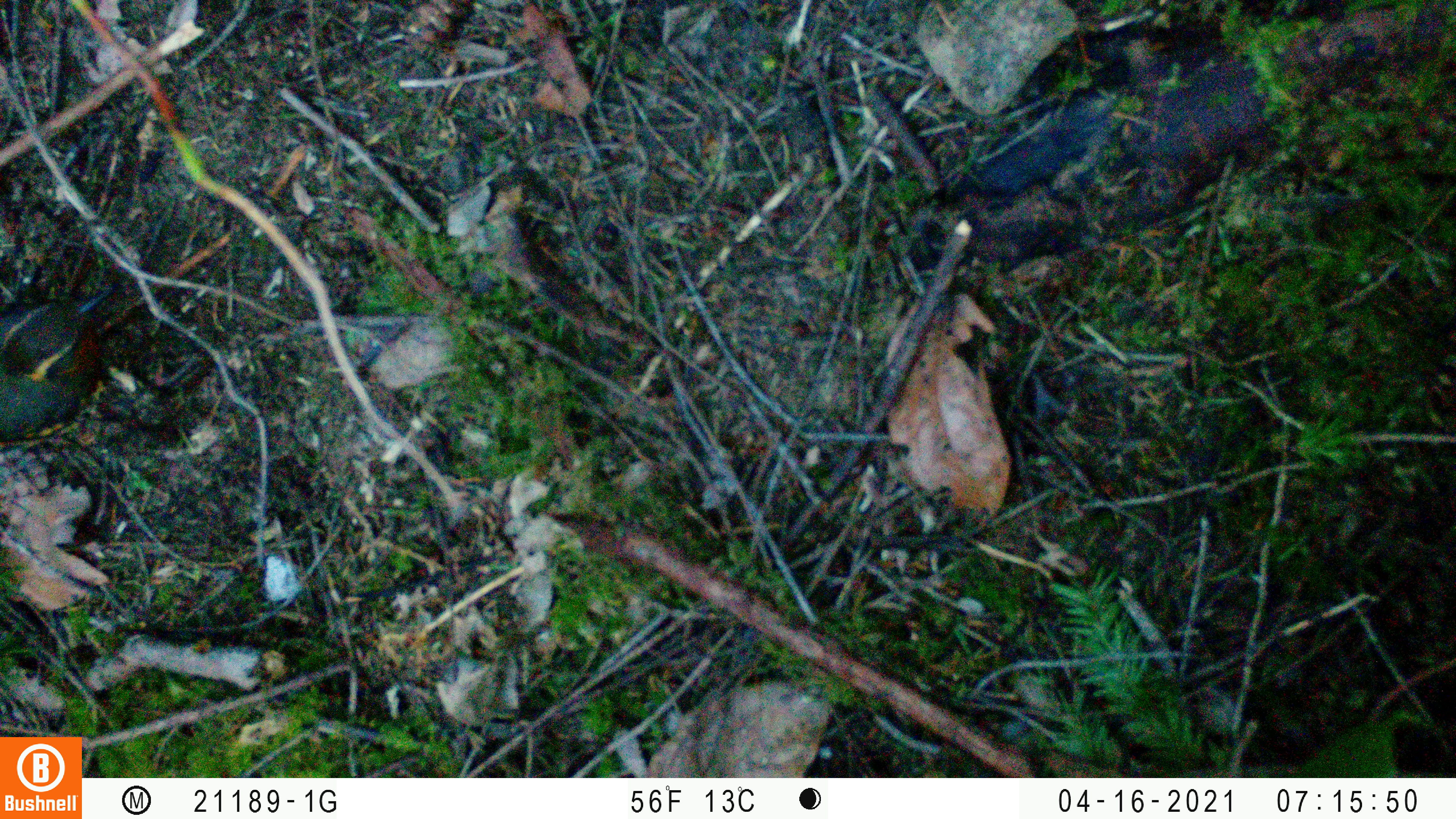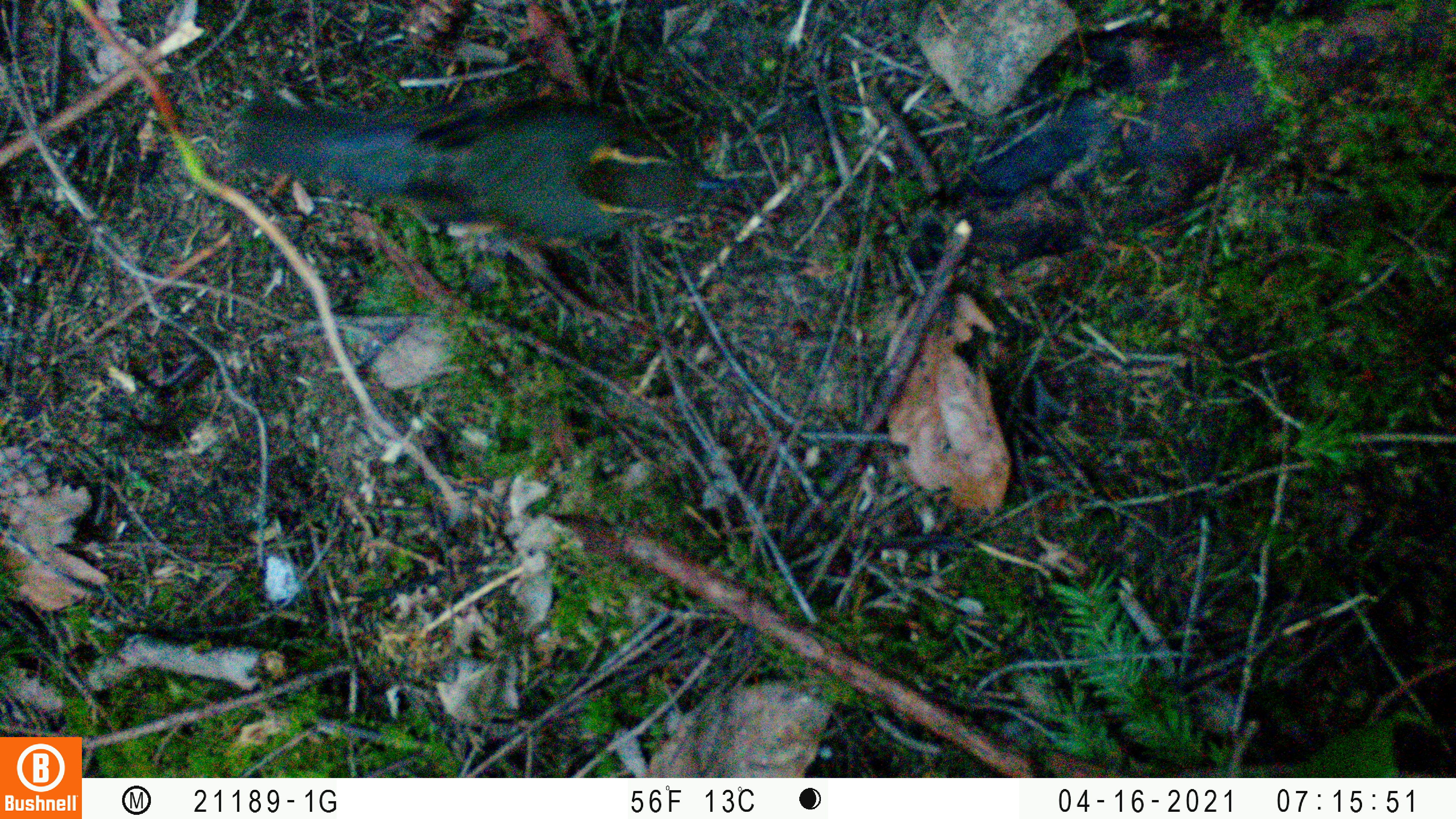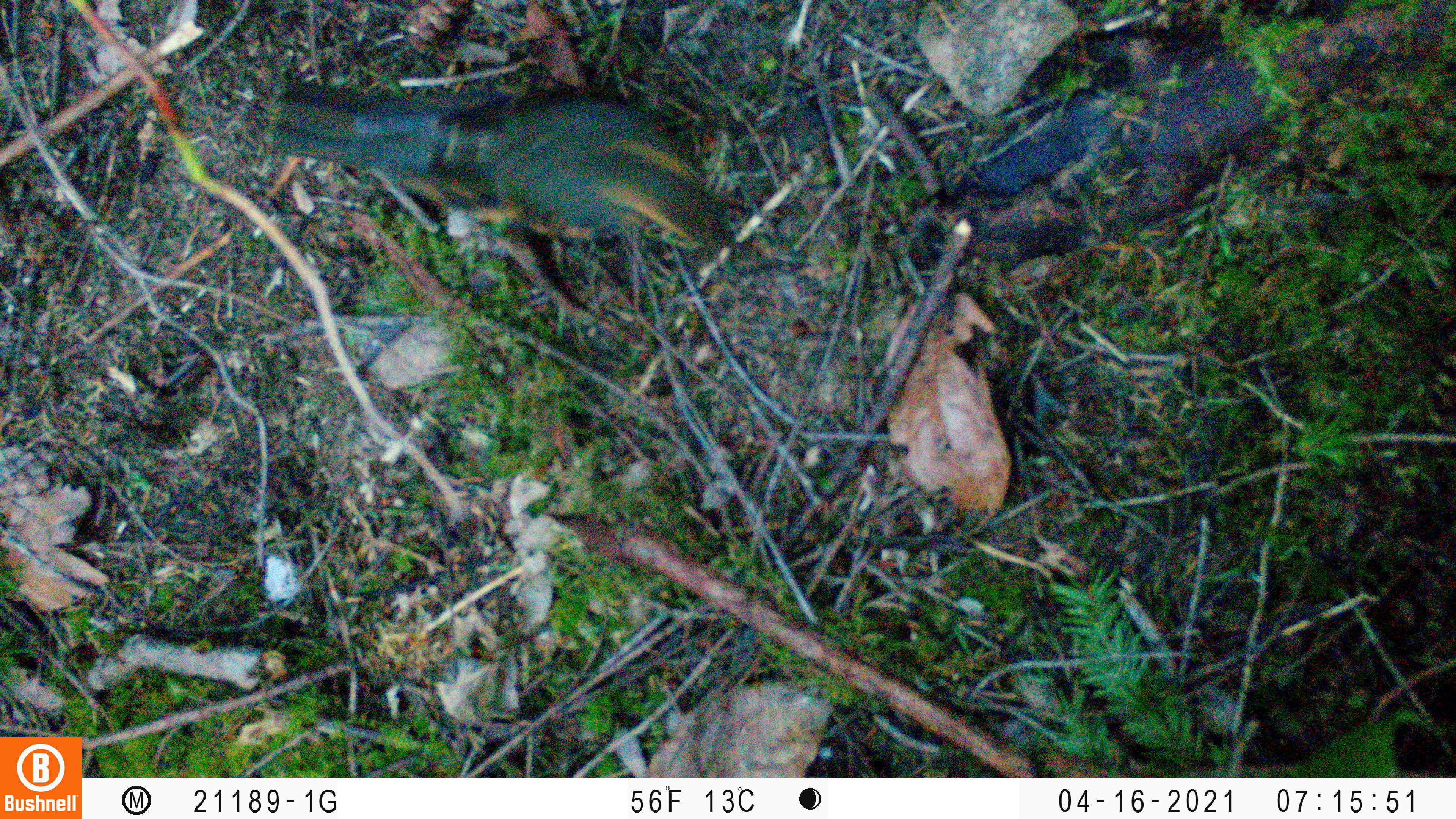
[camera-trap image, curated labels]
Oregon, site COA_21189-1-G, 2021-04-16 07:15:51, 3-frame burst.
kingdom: Animalia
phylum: Chordata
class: Aves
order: Passeriformes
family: Turdidae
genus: Ixoreus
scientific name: Ixoreus naevius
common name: varied thrush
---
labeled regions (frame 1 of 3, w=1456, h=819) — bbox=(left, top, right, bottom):
varied thrush: bbox=(2, 268, 130, 447)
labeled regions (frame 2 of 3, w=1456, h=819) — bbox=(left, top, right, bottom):
varied thrush: bbox=(231, 76, 743, 260)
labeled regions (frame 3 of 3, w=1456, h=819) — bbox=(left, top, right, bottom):
varied thrush: bbox=(261, 66, 739, 273)